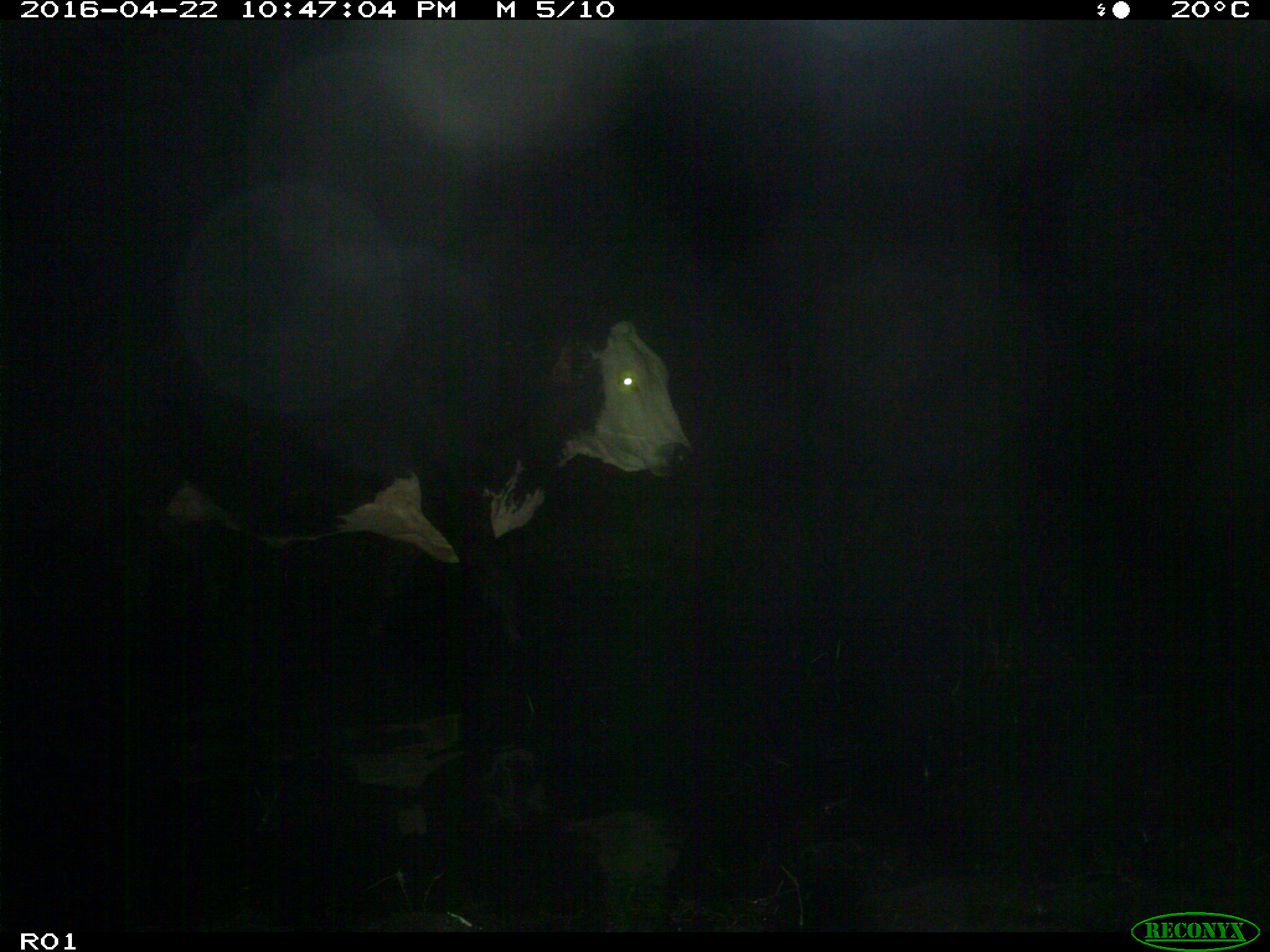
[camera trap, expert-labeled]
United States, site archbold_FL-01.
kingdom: Animalia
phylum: Chordata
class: Mammalia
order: Artiodactyla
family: Bovidae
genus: Bos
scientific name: Bos taurus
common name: domestic cow